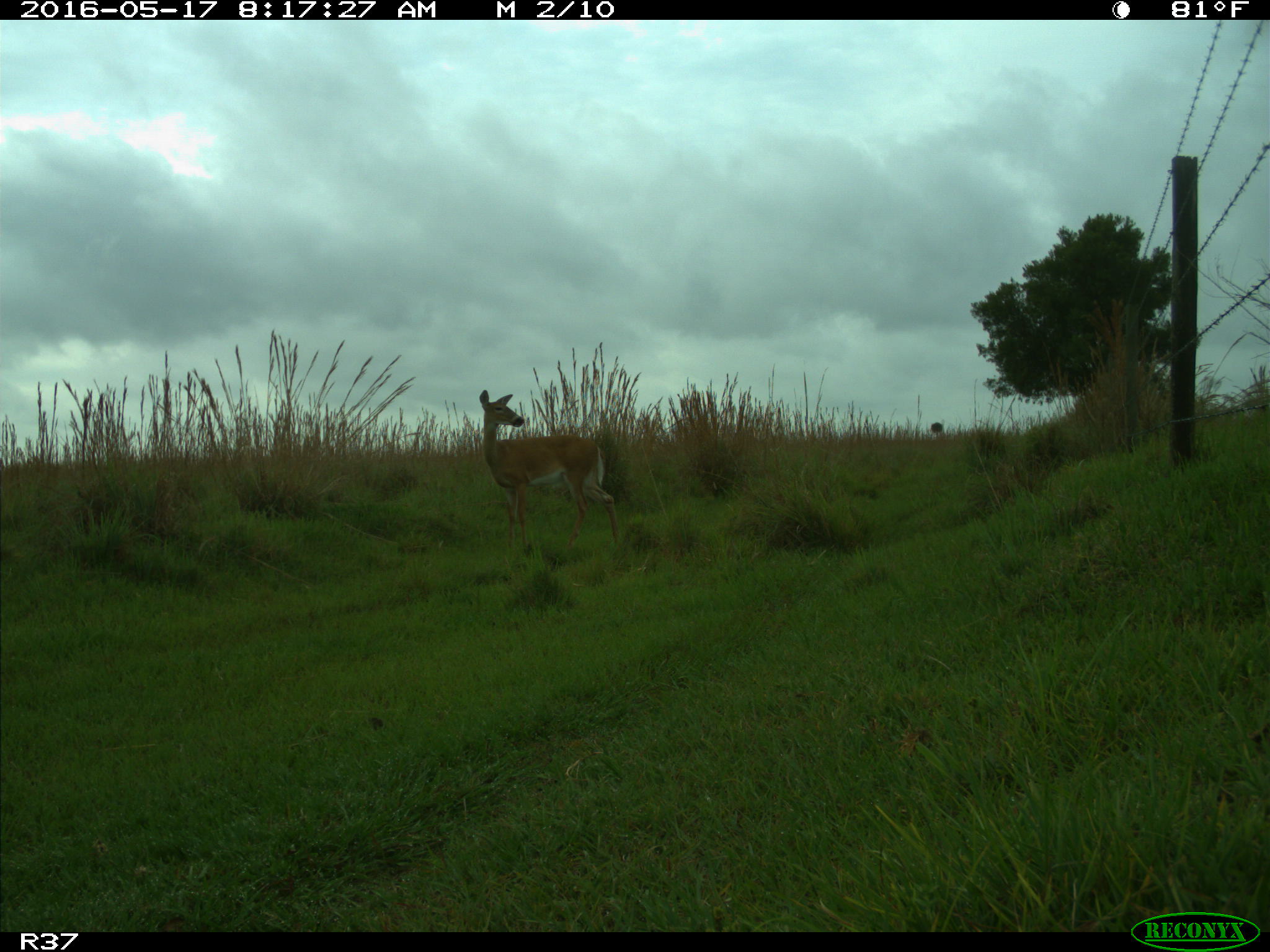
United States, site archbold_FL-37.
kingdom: Animalia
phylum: Chordata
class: Mammalia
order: Artiodactyla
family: Cervidae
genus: Odocoileus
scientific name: Odocoileus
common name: deer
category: unidentified deer